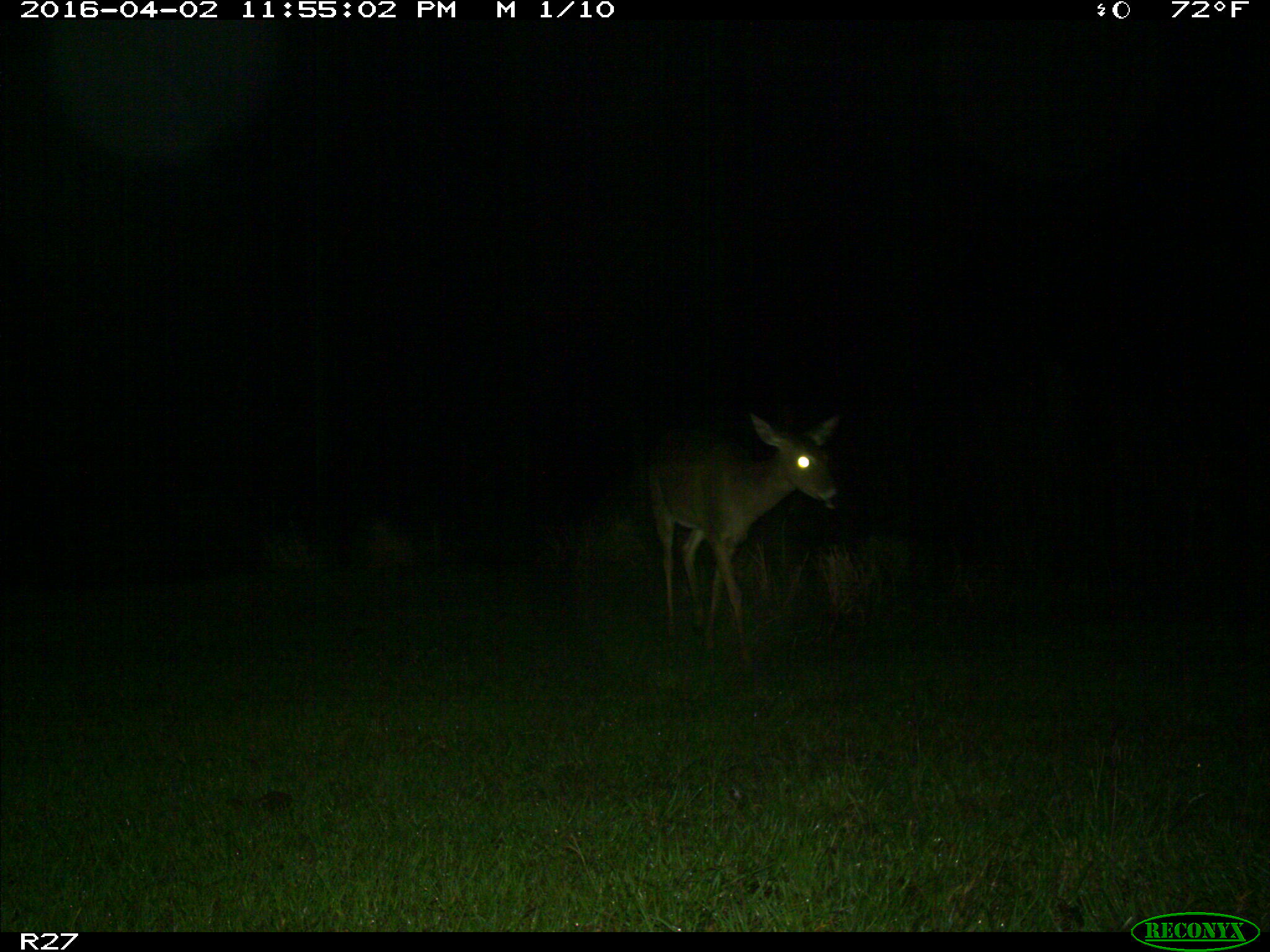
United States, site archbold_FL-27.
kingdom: Animalia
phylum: Chordata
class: Mammalia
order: Artiodactyla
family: Cervidae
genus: Odocoileus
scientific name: Odocoileus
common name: deer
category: unidentified deer